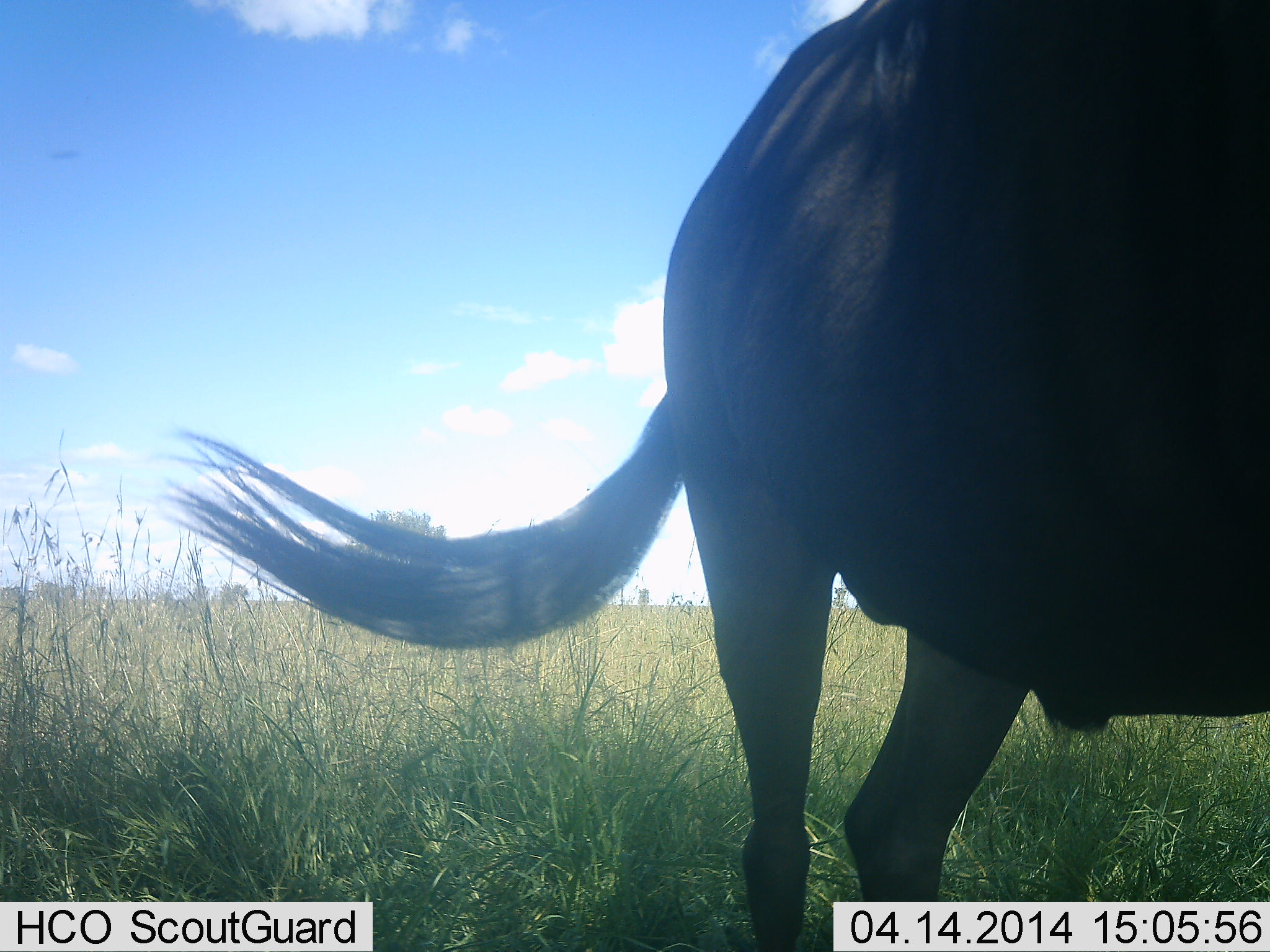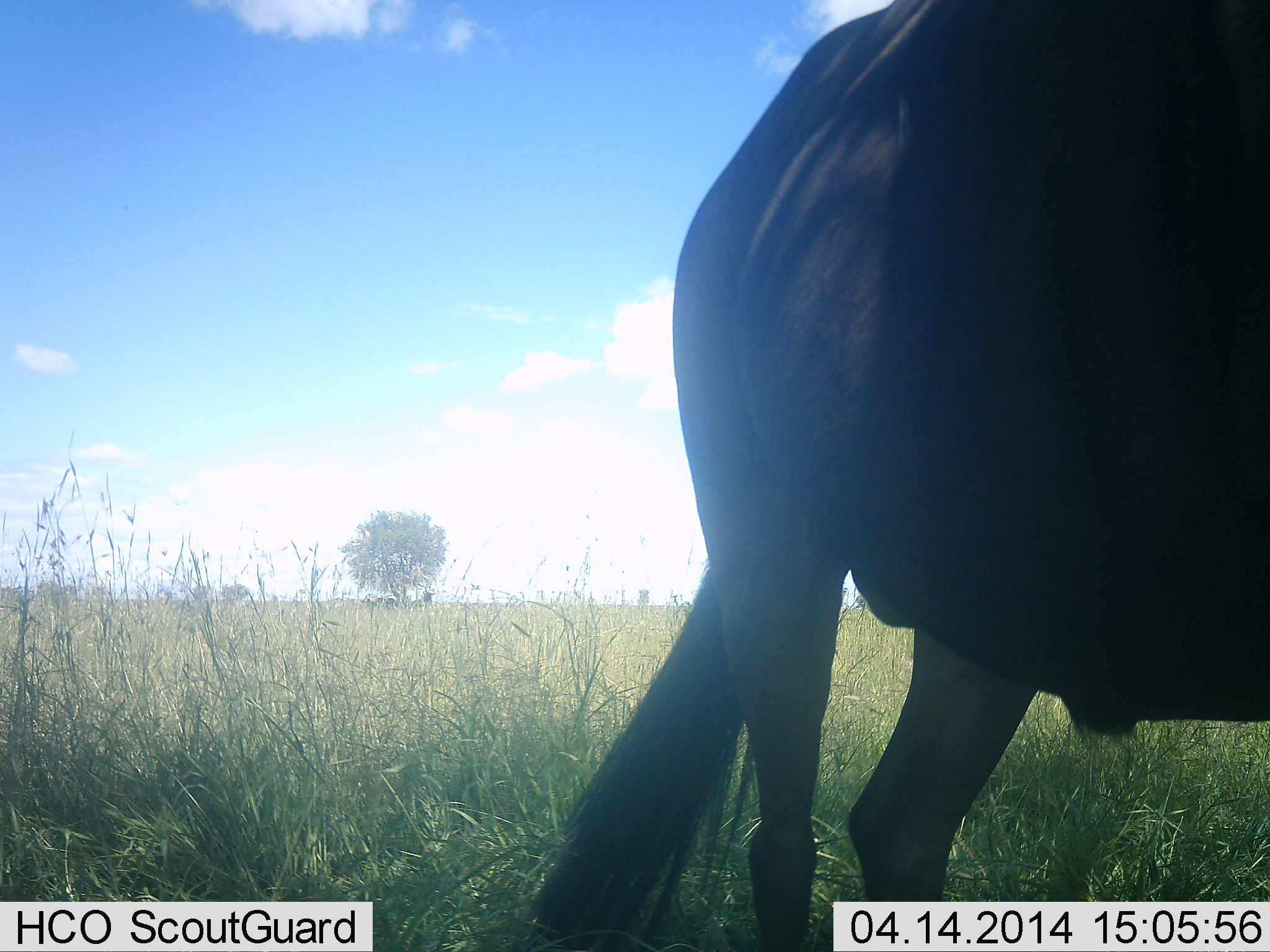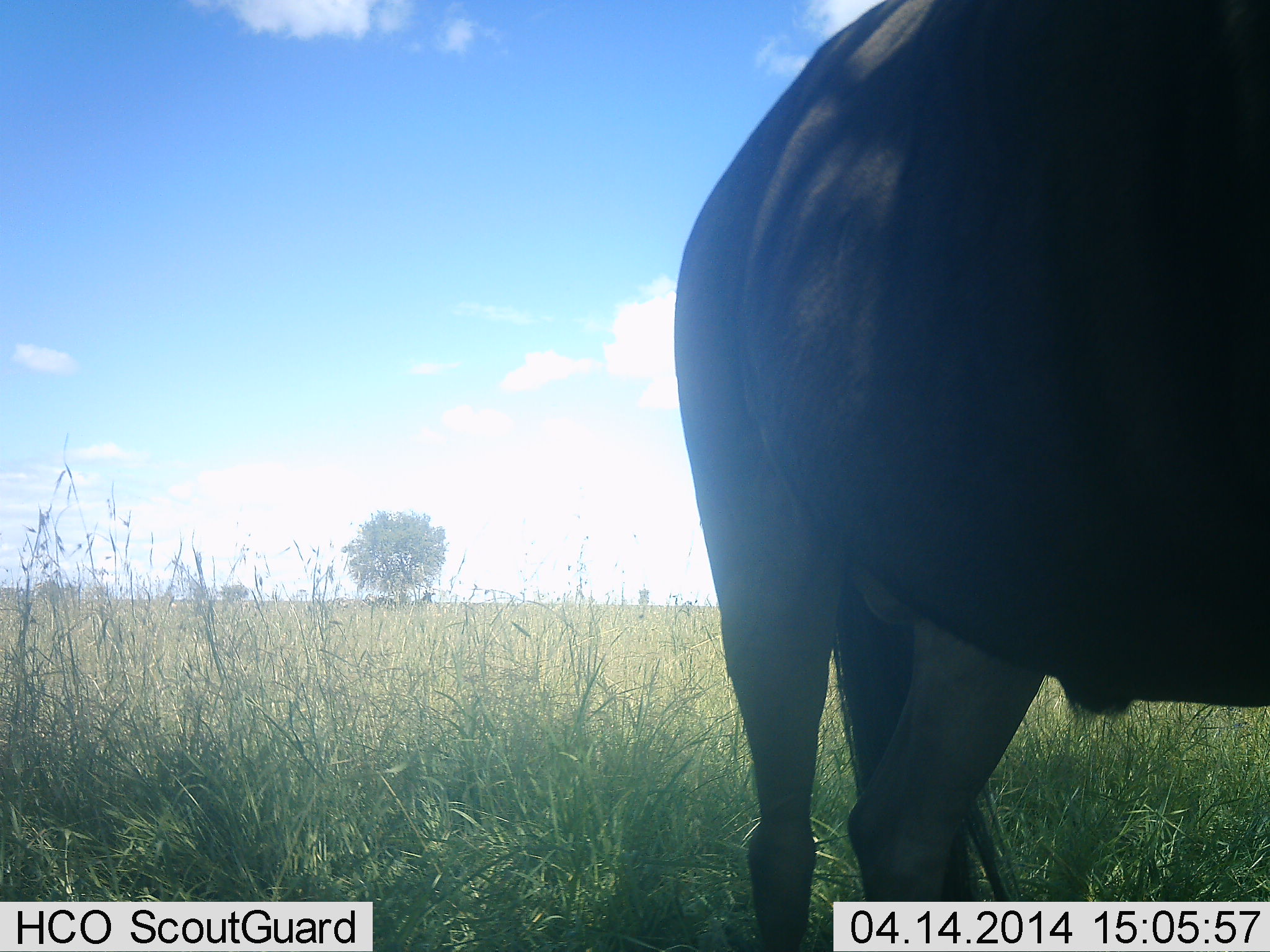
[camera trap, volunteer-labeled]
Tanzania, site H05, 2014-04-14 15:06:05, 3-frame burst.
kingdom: Animalia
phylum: Chordata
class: Mammalia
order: Artiodactyla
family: Bovidae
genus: Connochaetes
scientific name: Connochaetes taurinus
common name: blue wildebeest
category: wildebeest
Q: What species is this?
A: Wildebeest (blue wildebeest) (Connochaetes taurinus).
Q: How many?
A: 1.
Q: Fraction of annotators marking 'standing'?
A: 100%.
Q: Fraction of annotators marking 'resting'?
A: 0%.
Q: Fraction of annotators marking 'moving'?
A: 0%.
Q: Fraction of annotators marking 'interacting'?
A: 0%.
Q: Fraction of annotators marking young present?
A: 0%.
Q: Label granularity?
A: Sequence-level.